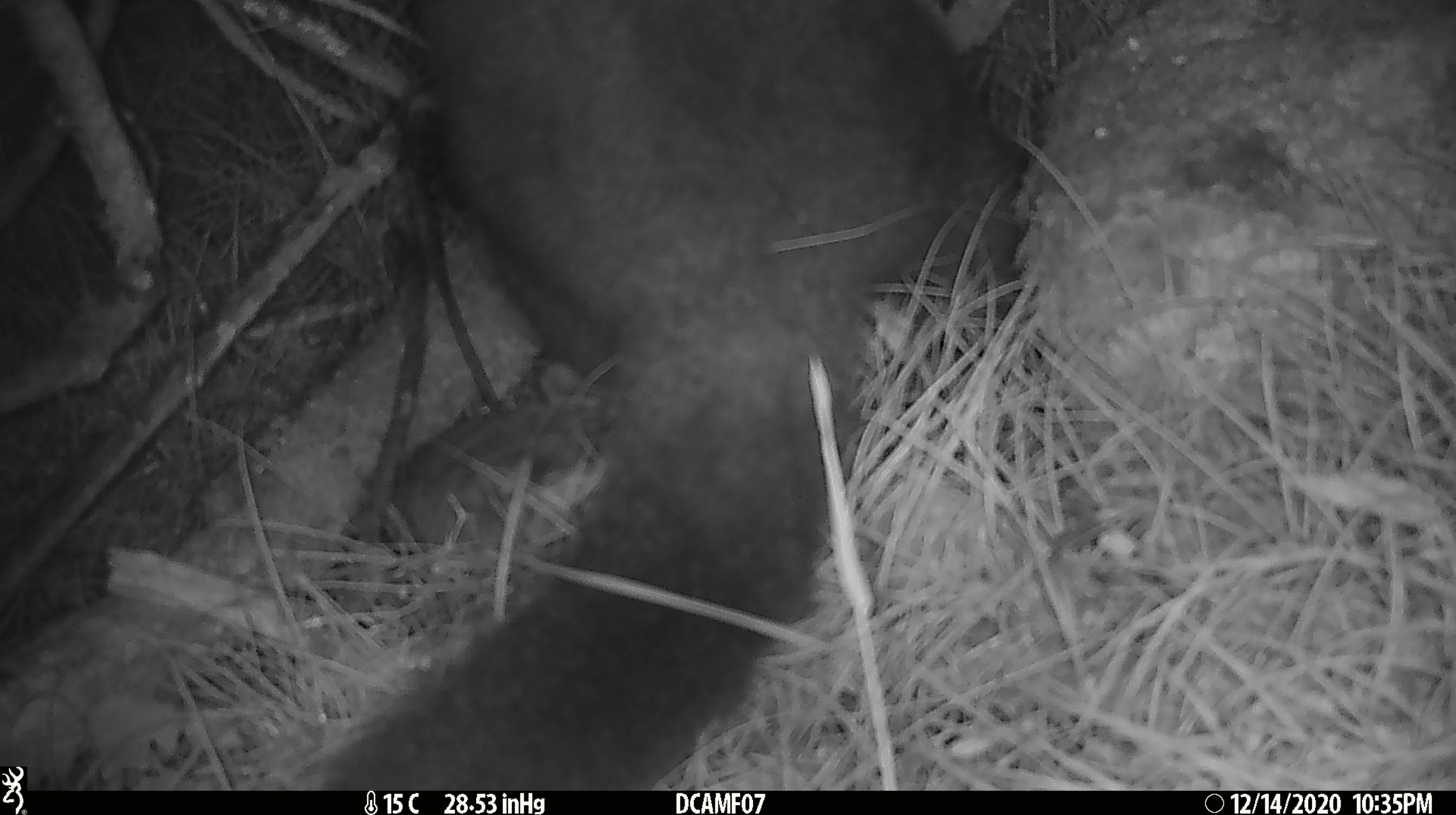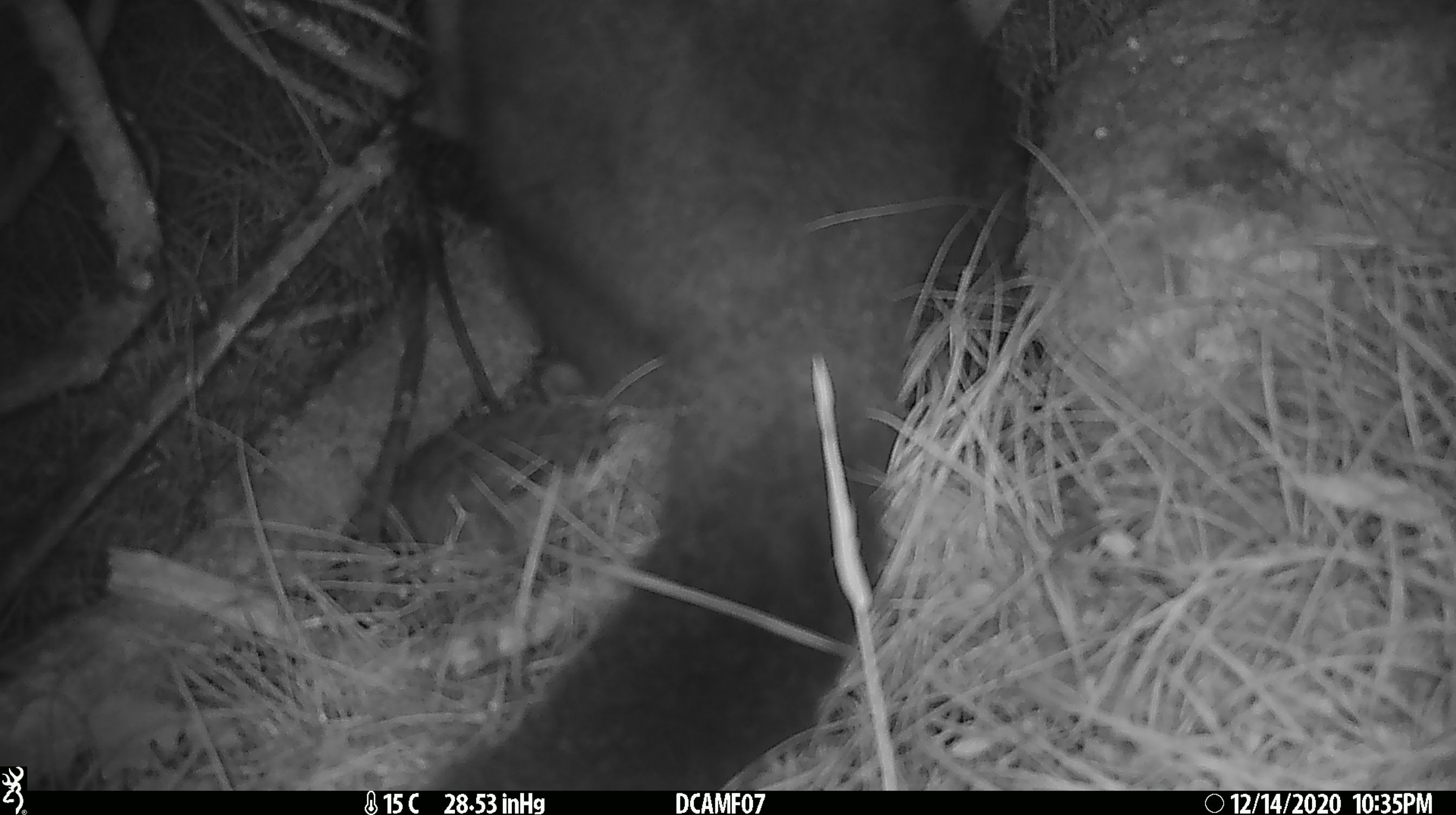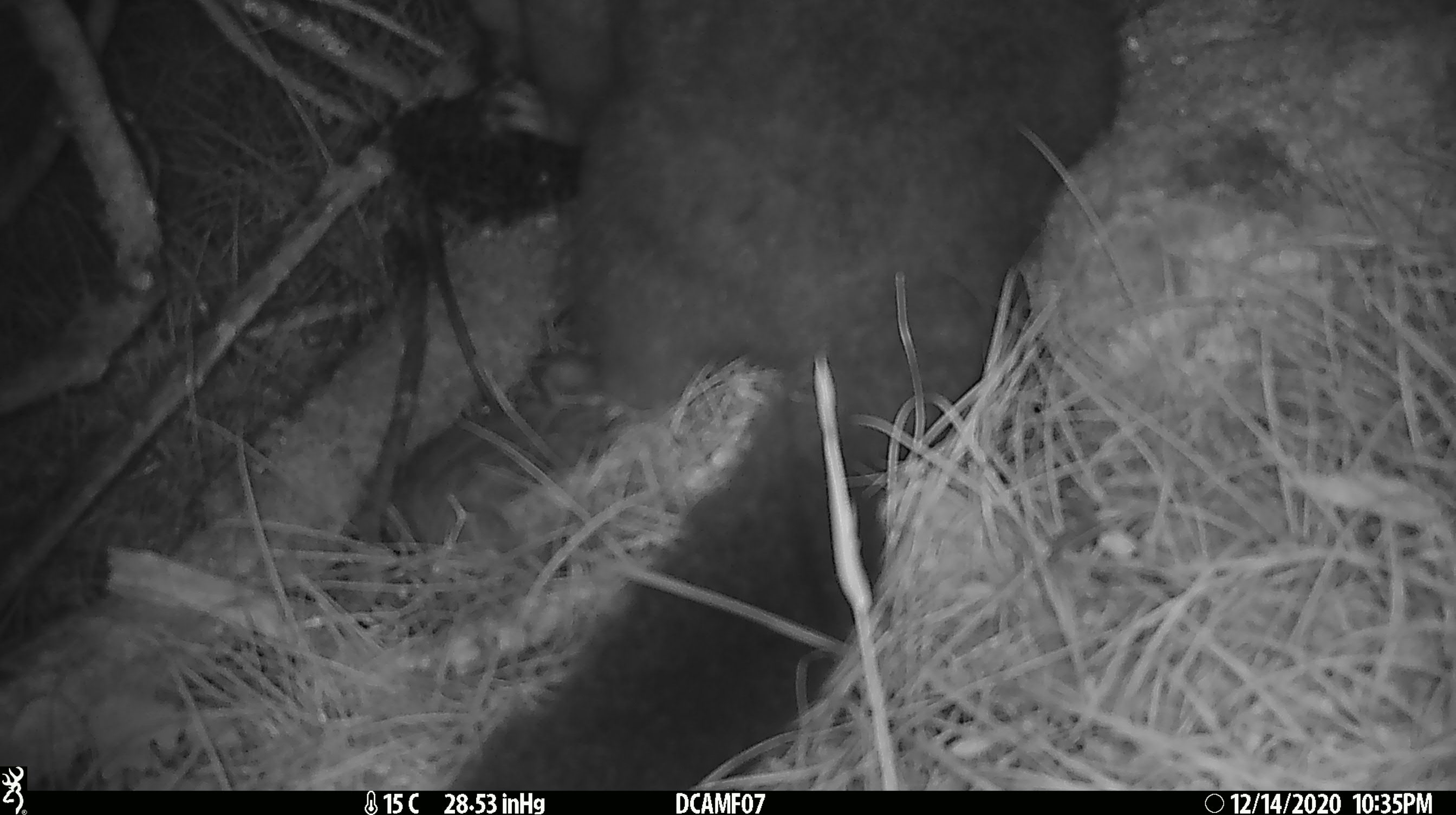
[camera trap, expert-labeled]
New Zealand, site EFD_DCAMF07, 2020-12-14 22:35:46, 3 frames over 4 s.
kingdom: Animalia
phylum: Chordata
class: Mammalia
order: Diprotodontia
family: Phalangeridae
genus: Trichosurus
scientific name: Trichosurus vulpecula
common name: common brushtail possum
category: possum